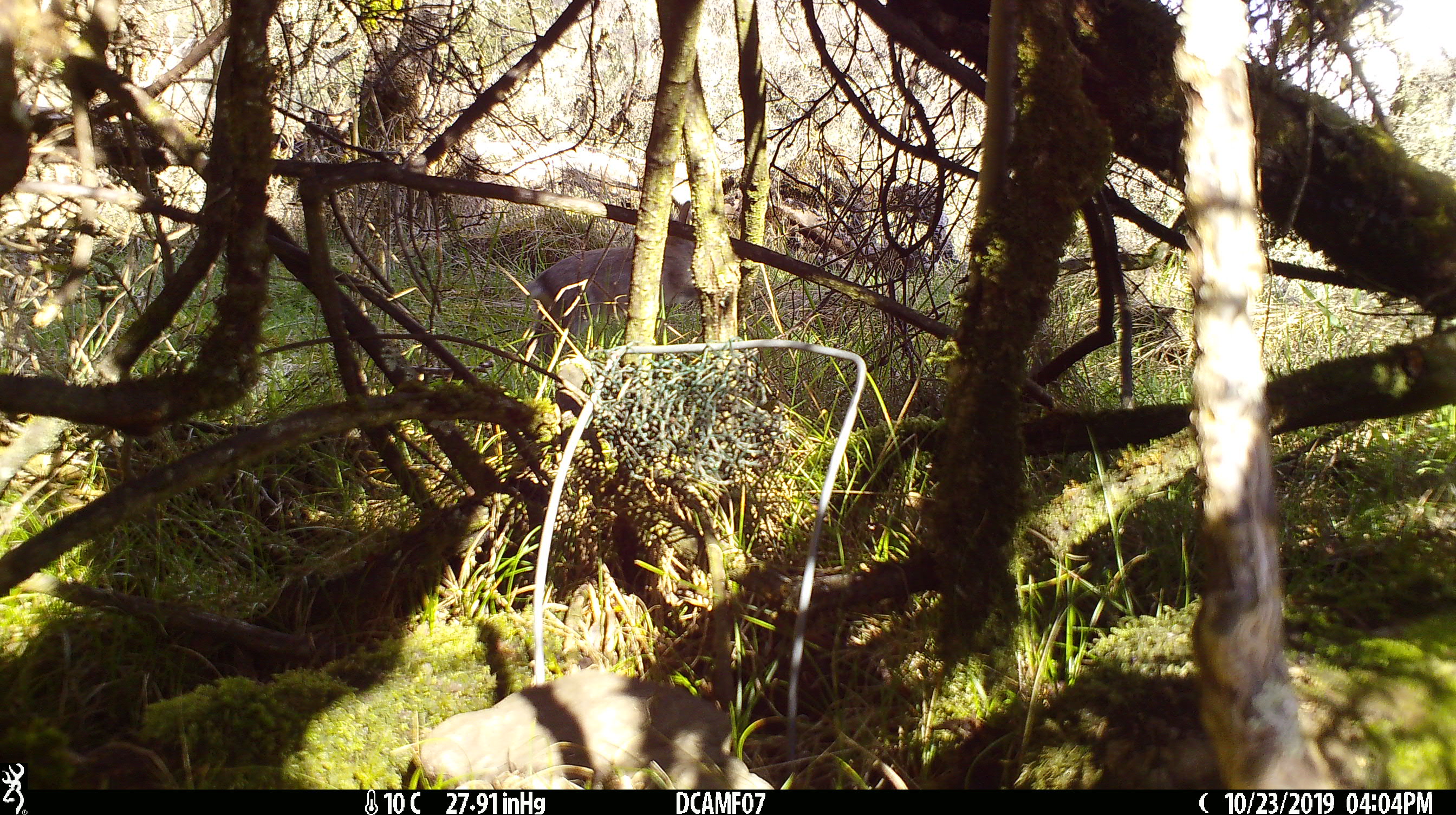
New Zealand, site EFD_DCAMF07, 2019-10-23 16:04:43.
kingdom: Animalia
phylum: Chordata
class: Mammalia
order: Lagomorpha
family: Leporidae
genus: Oryctolagus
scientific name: Oryctolagus cuniculus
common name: european rabbit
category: rabbit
Rabbit (european rabbit) (Oryctolagus cuniculus).